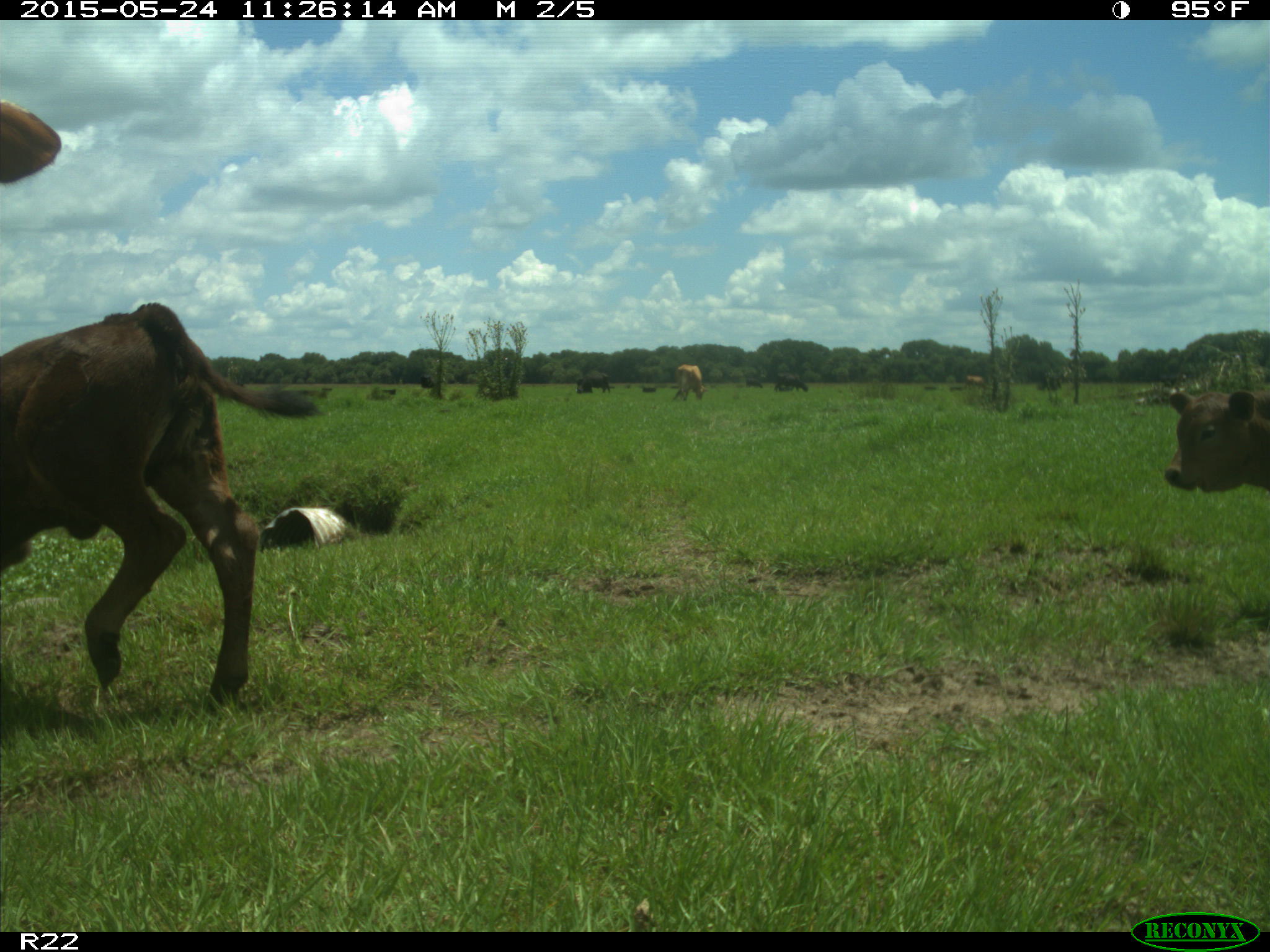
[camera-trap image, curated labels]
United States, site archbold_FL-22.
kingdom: Animalia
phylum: Chordata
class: Mammalia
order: Artiodactyla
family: Suidae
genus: Sus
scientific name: Sus scrofa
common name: wild boar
Sus scrofa (wild boar).